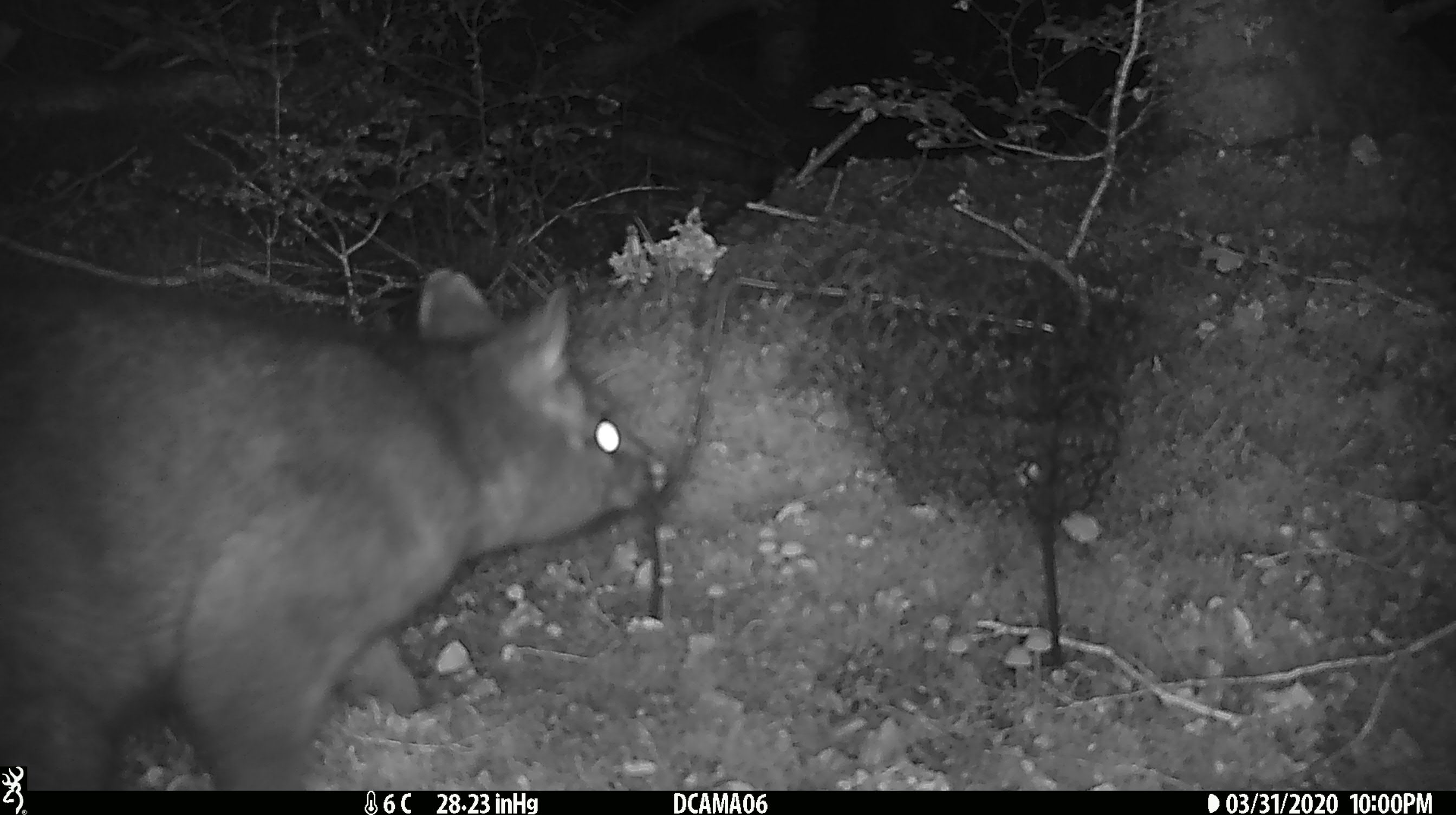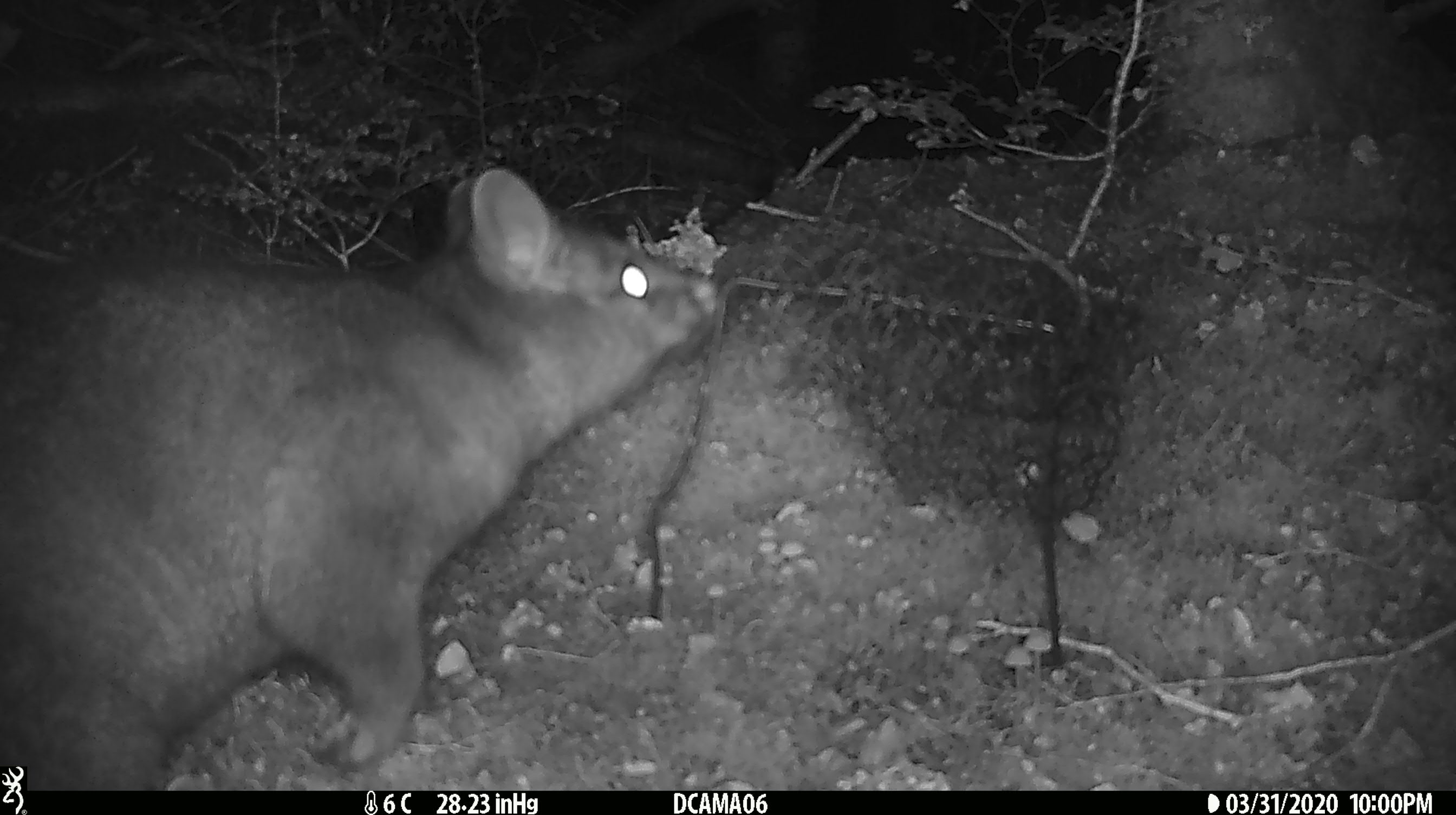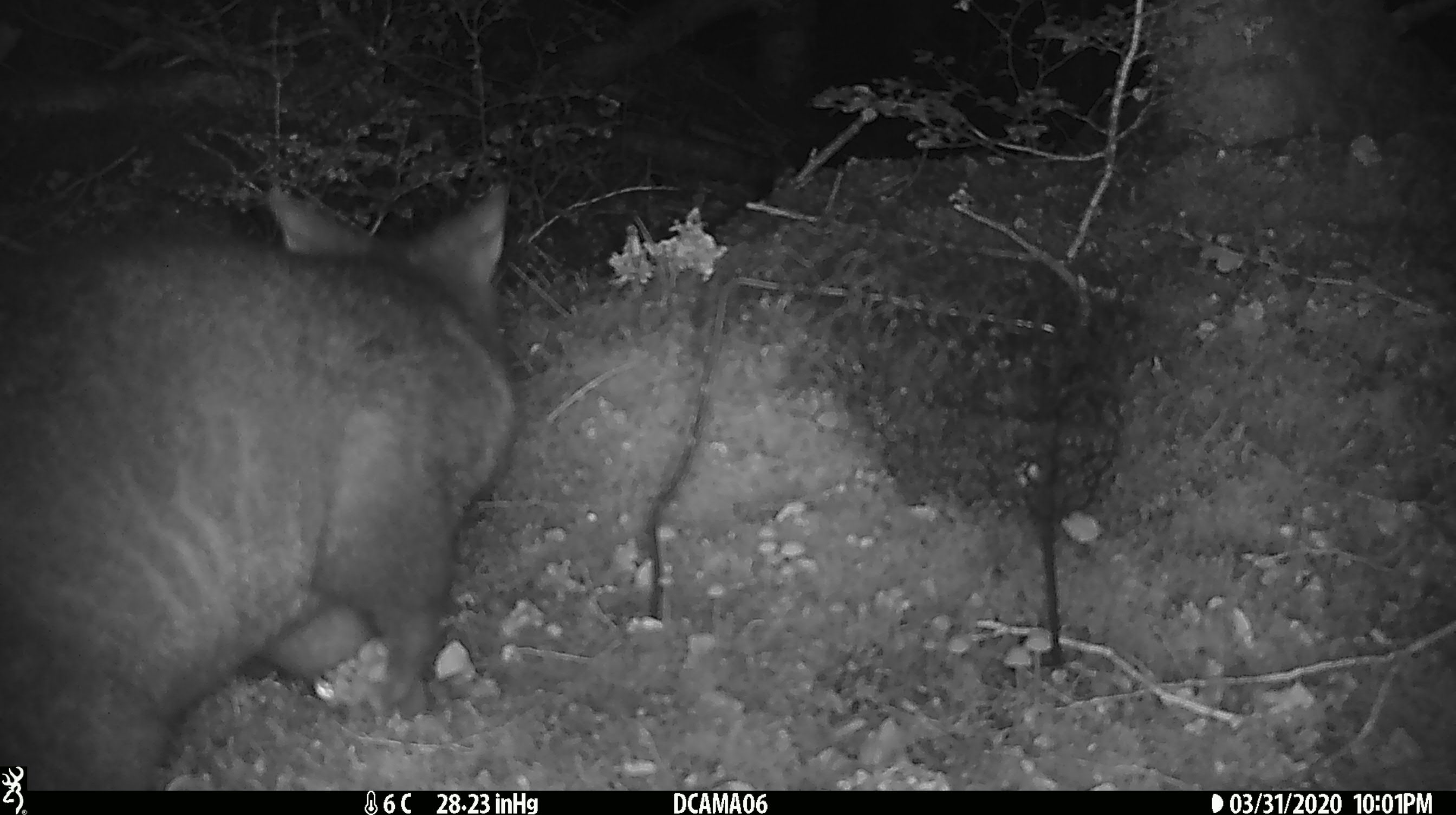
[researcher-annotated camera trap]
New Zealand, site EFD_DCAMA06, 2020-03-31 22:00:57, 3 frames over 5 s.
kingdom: Animalia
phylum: Chordata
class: Mammalia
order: Diprotodontia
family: Phalangeridae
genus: Trichosurus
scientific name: Trichosurus vulpecula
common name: common brushtail possum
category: possum